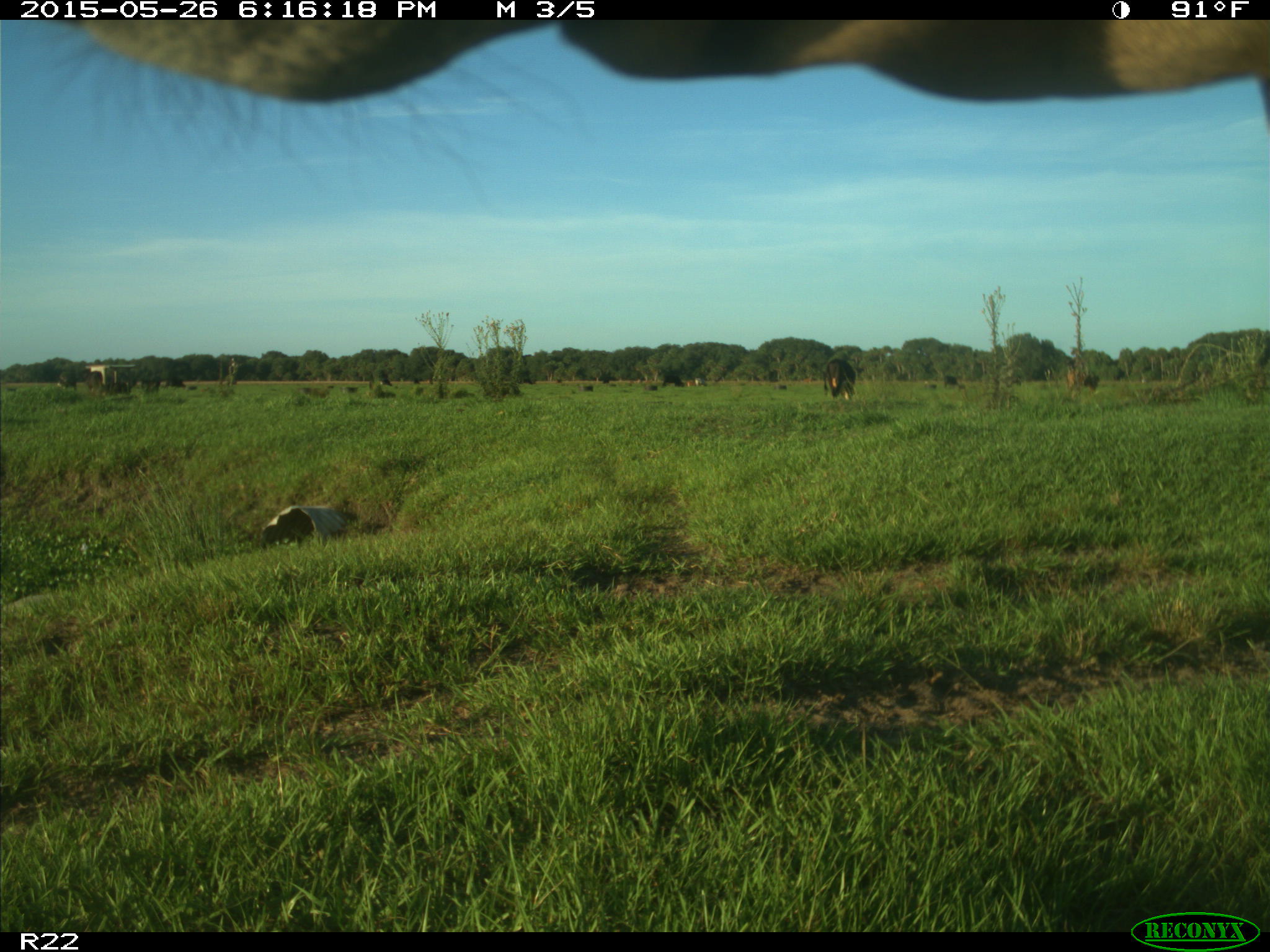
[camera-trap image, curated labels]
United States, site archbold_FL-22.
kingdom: Animalia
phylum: Chordata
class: Mammalia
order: Artiodactyla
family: Bovidae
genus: Bos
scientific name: Bos taurus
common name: domestic cow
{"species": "Bos taurus (domestic cow)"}